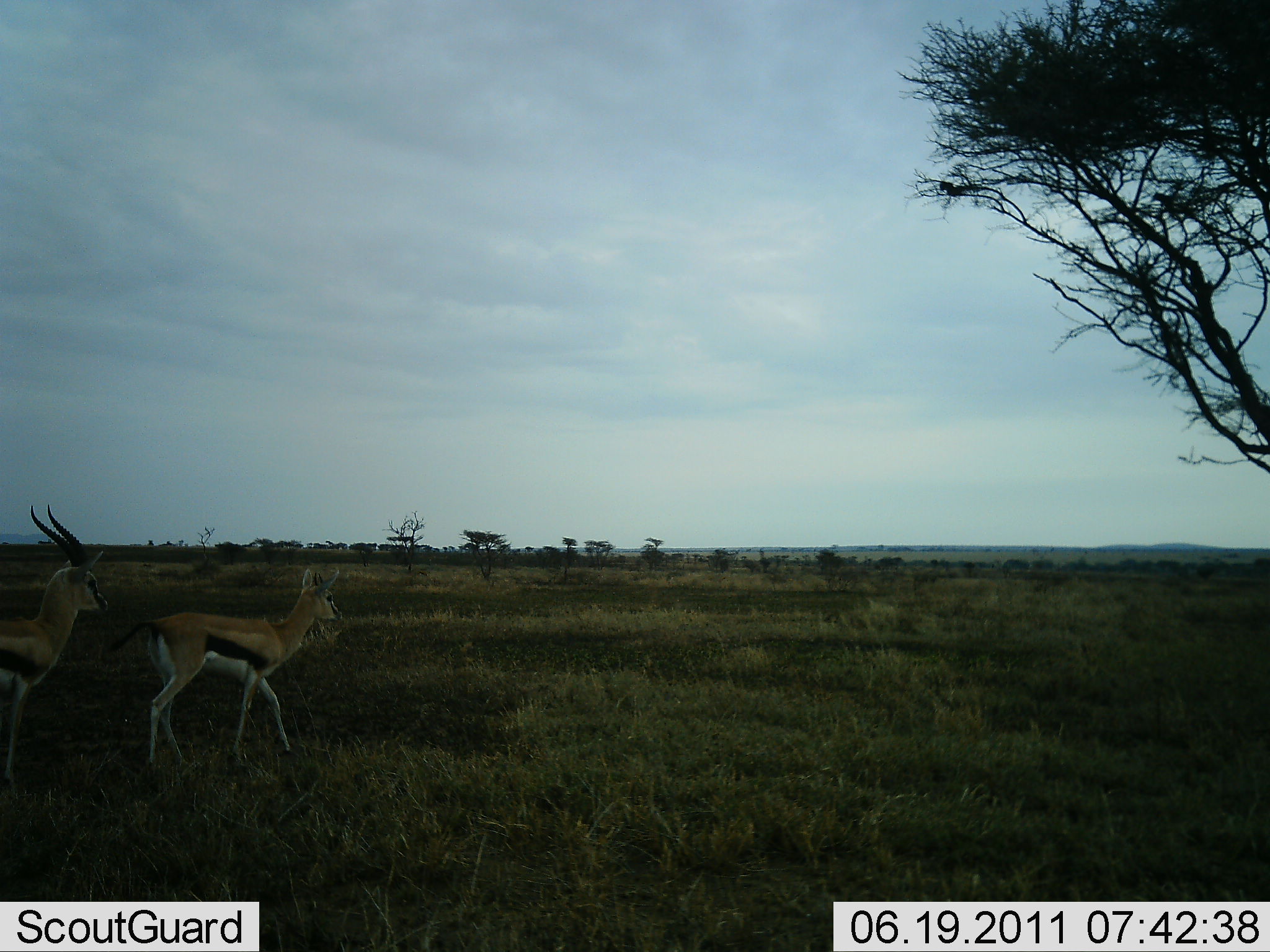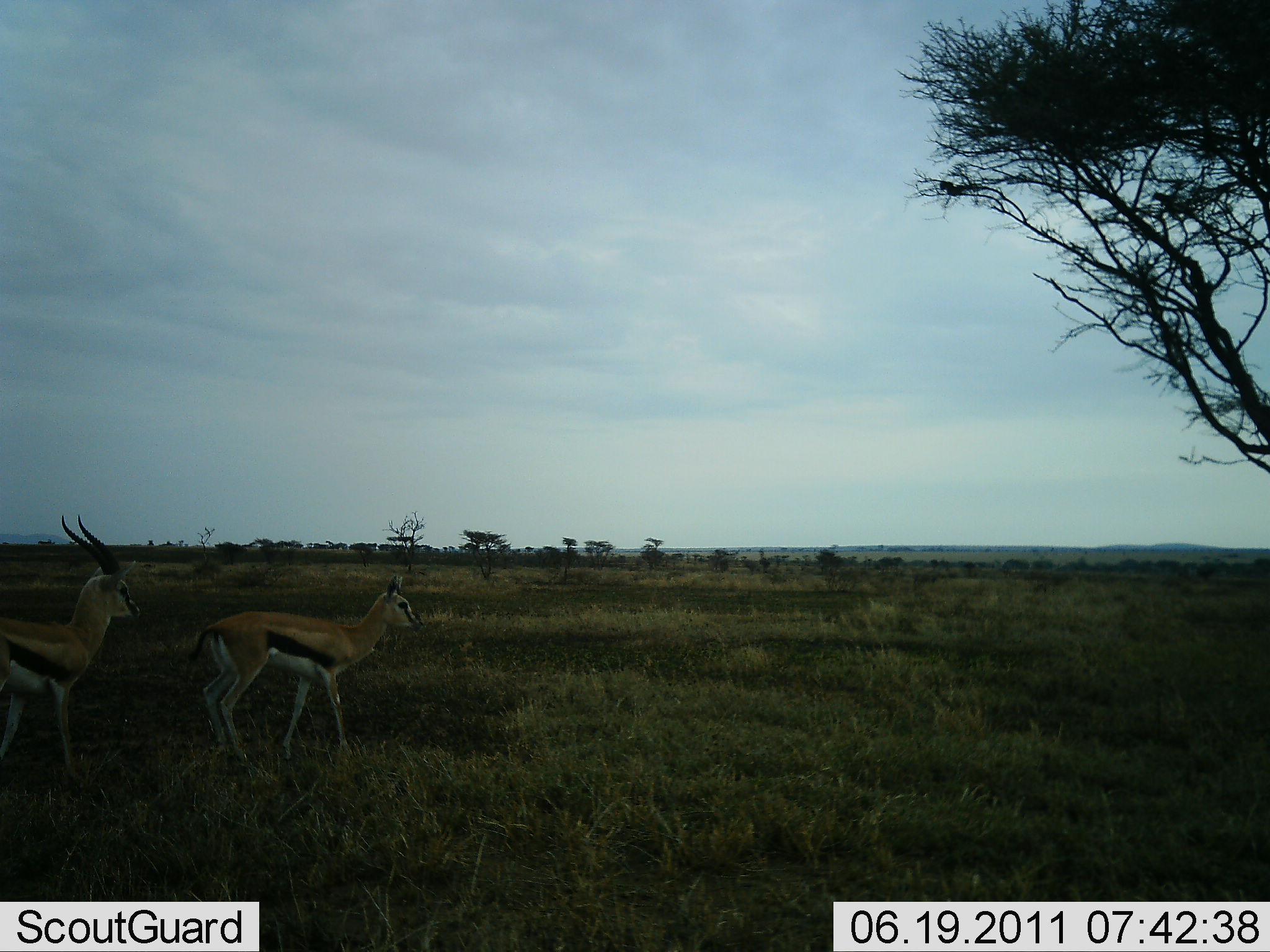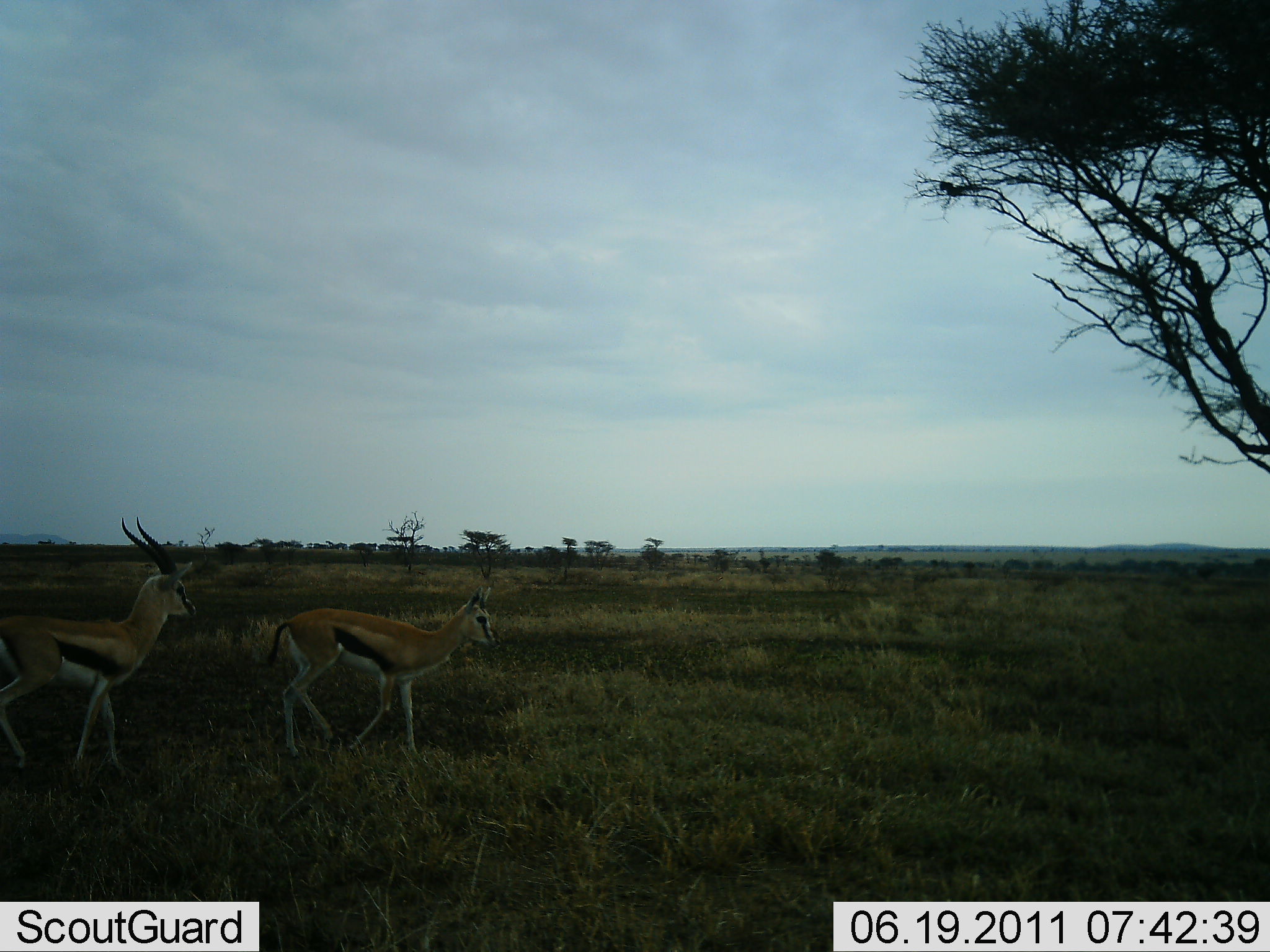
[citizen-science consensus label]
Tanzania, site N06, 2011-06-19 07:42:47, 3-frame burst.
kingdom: Animalia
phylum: Chordata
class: Mammalia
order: Artiodactyla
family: Bovidae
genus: Eudorcas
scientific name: Eudorcas thomsonii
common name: thomson's gazelle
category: gazellethomsons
Gazellethomsons (thomson's gazelle) (Eudorcas thomsonii), count 2. Behavior (volunteer vote fractions): standing 8%, resting 0%, moving 100%, interacting 0%. Young present (vote fraction): 0%. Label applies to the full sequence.